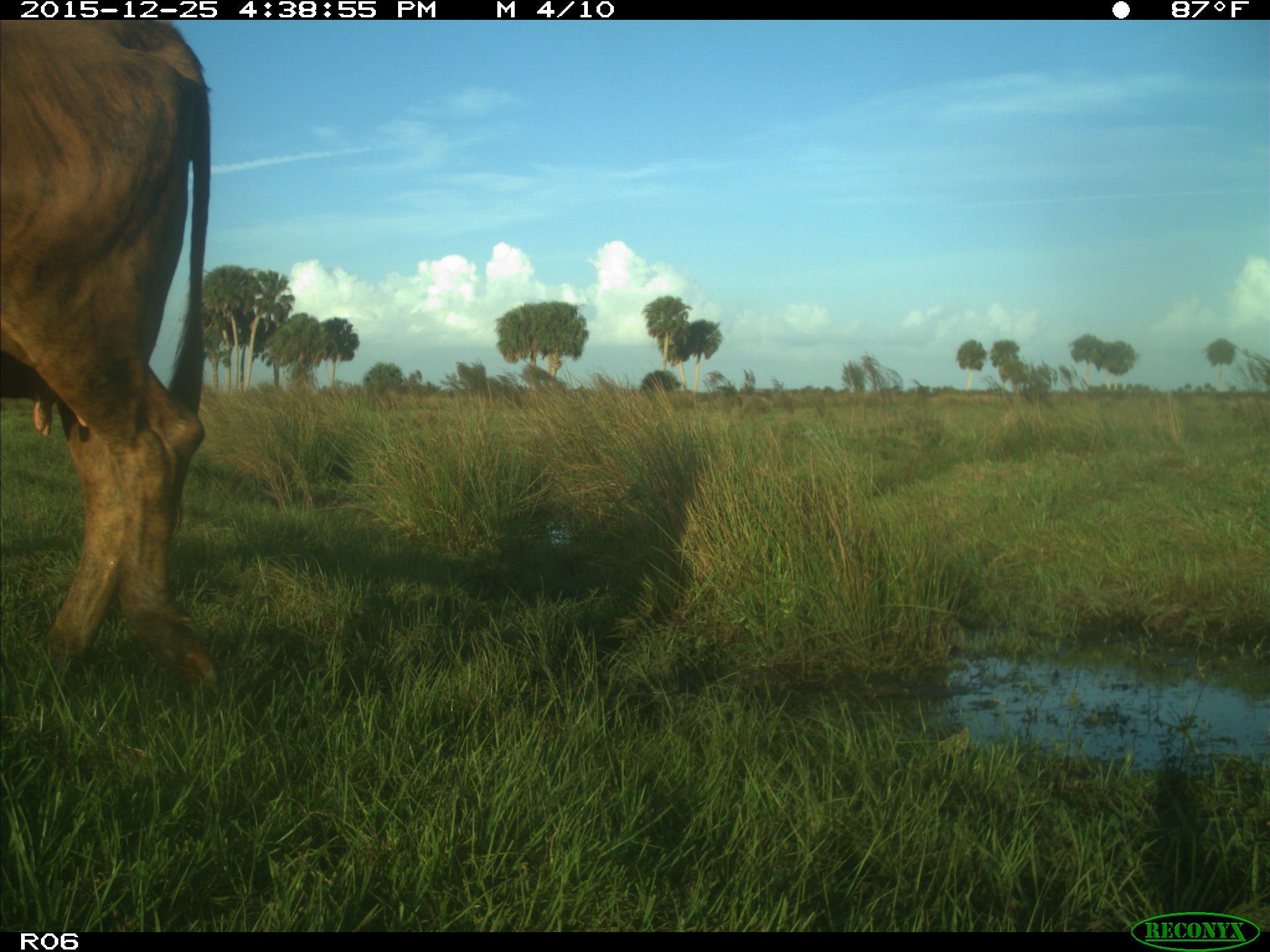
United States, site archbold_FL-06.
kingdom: Animalia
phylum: Chordata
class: Mammalia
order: Artiodactyla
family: Bovidae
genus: Bos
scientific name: Bos taurus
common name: domestic cow